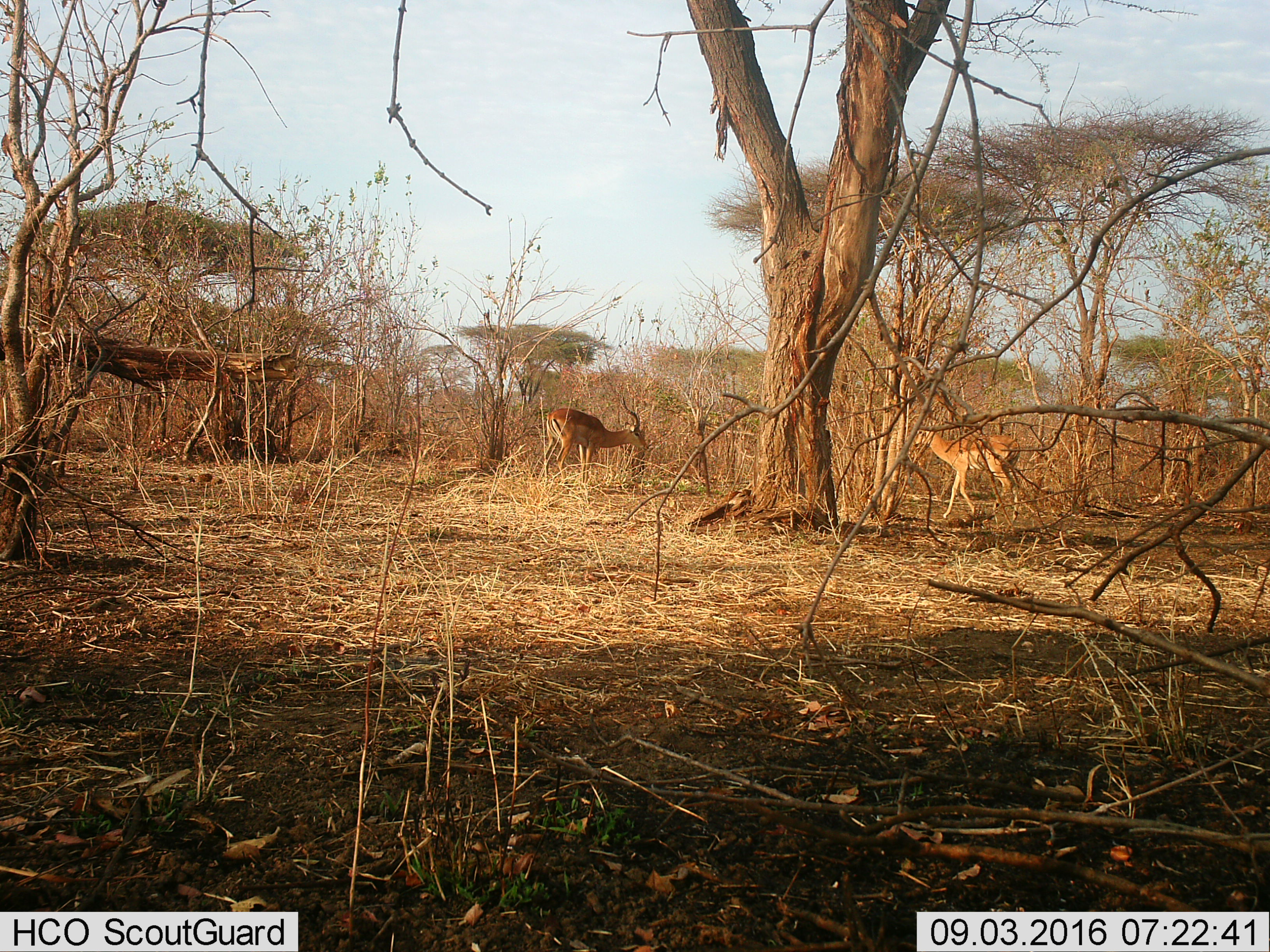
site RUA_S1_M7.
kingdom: Animalia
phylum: Chordata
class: Mammalia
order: Artiodactyla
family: Bovidae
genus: Aepyceros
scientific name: Aepyceros melampus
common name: impala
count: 2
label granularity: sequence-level